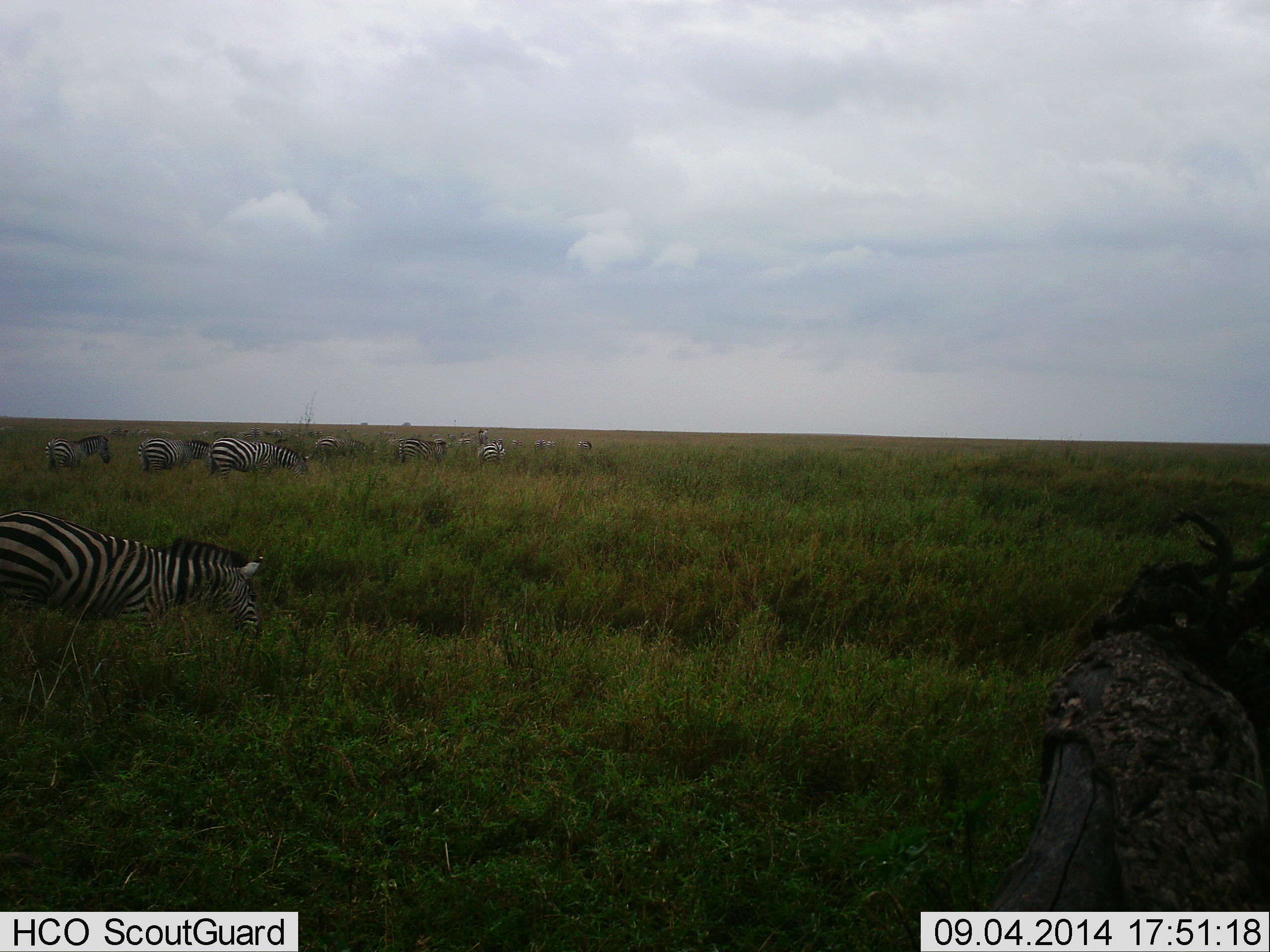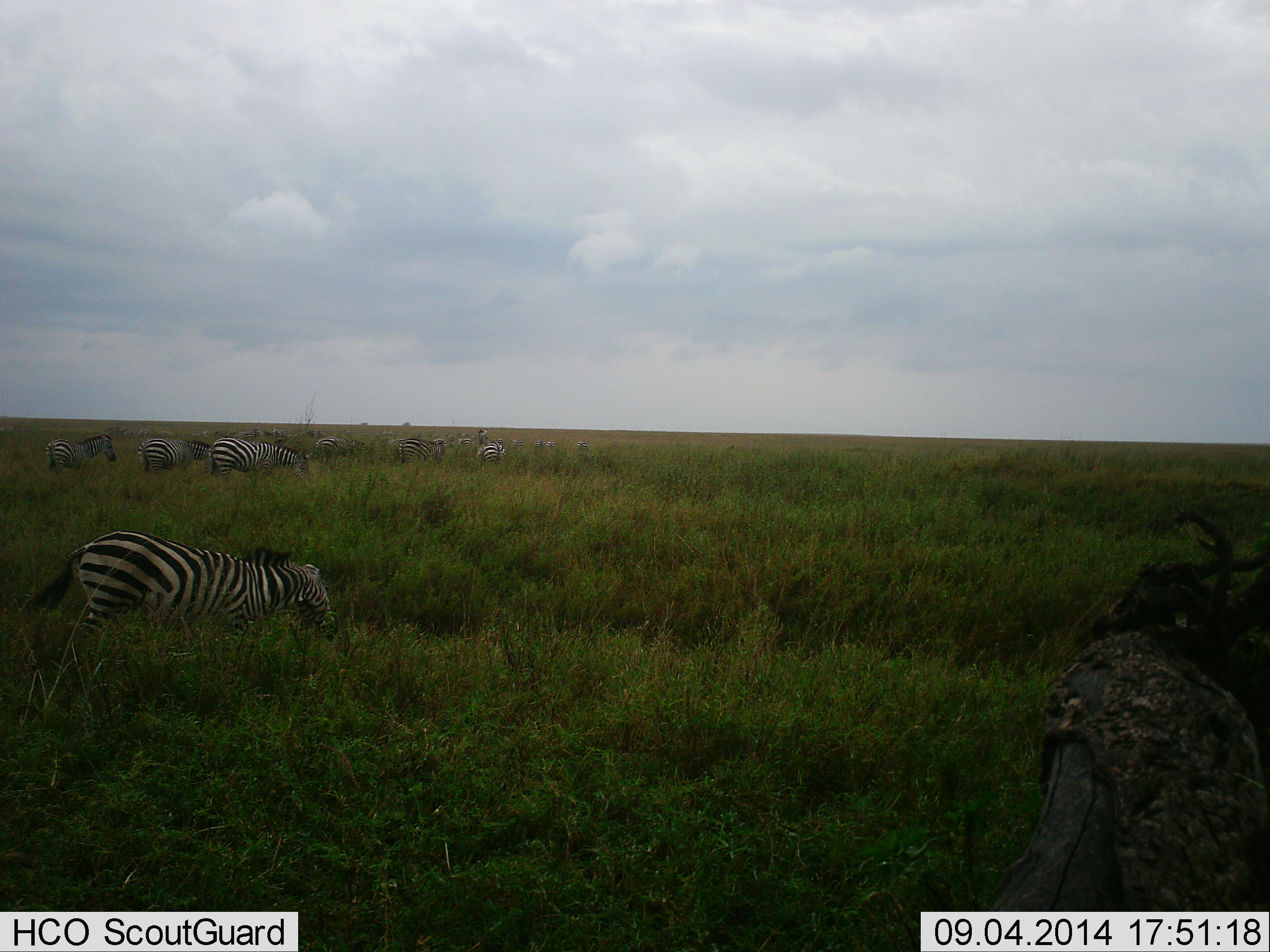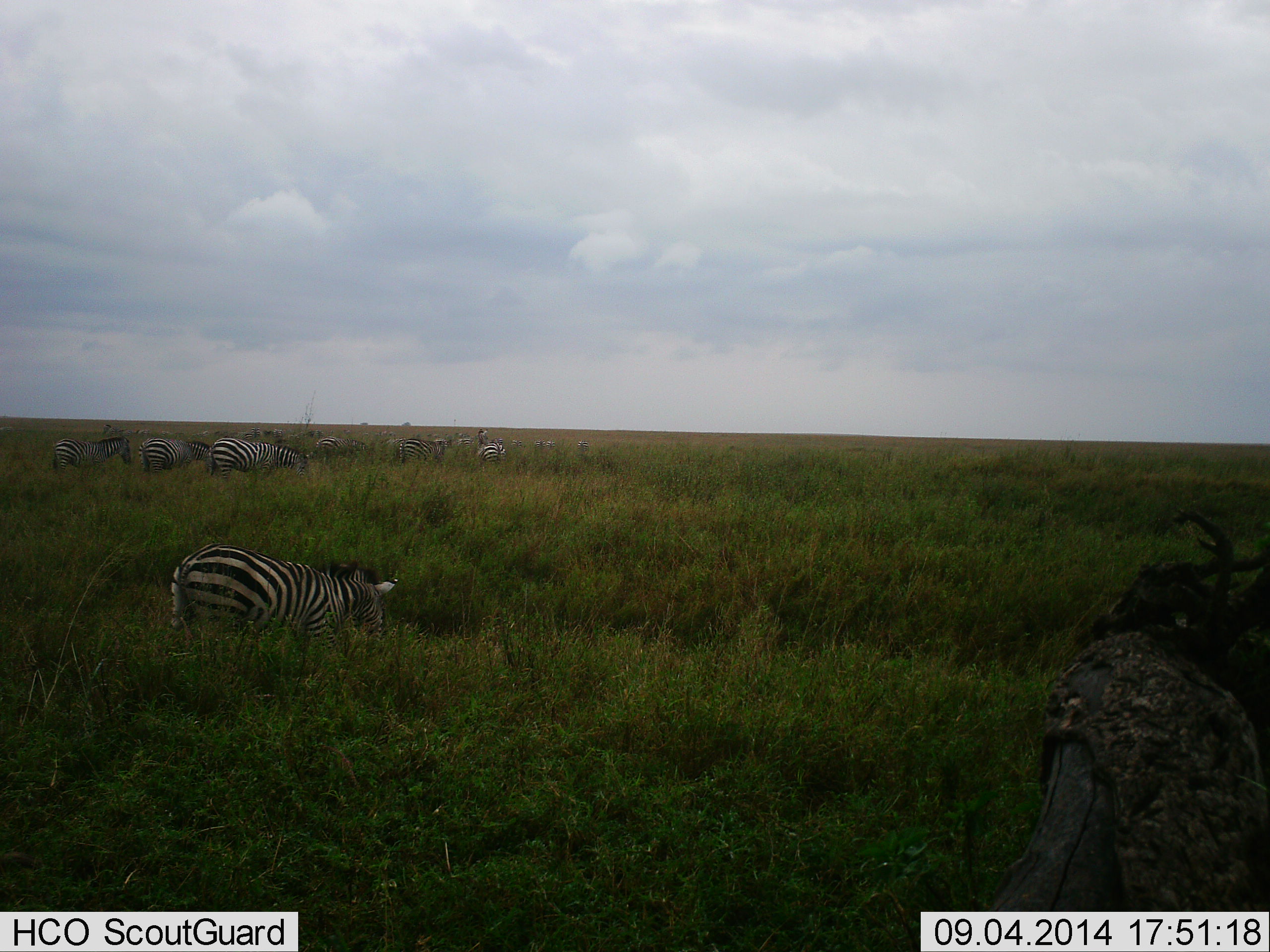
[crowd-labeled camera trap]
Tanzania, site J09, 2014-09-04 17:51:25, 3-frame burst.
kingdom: Animalia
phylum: Chordata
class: Mammalia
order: Perissodactyla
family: Equidae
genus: Equus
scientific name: Equus quagga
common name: plains zebra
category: zebra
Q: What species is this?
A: Zebra (plains zebra) (Equus quagga).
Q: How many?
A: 10.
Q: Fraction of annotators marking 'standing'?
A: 40%.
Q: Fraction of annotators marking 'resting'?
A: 10%.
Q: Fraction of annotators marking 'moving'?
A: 70%.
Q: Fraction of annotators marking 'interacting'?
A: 10%.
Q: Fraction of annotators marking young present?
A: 0%.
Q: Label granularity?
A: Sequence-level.